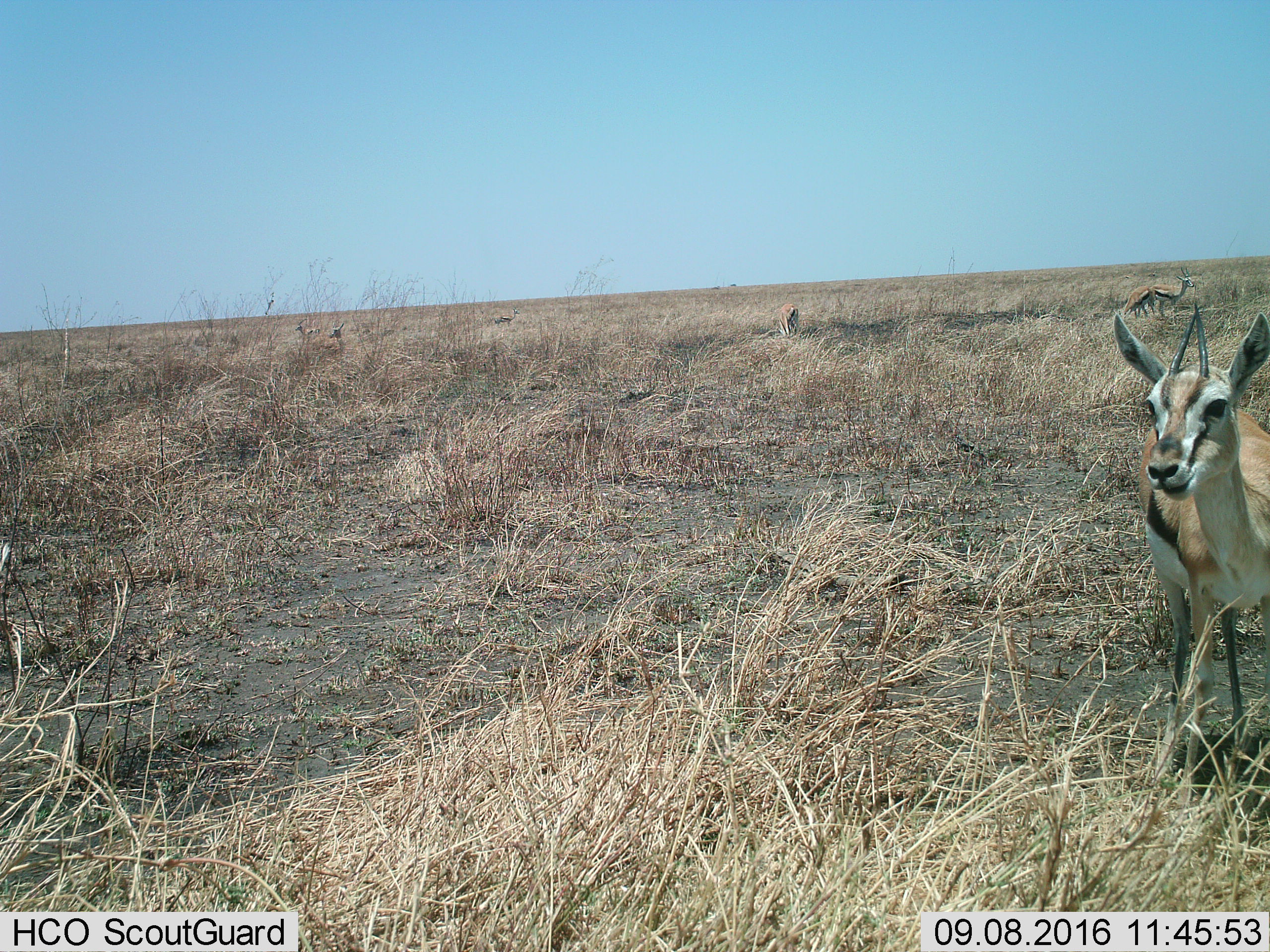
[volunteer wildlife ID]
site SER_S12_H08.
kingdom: Animalia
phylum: Chordata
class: Mammalia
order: Artiodactyla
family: Bovidae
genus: Eudorcas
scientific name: Eudorcas thomsonii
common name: thomson's gazelle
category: gazellethomsons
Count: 7.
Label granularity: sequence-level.